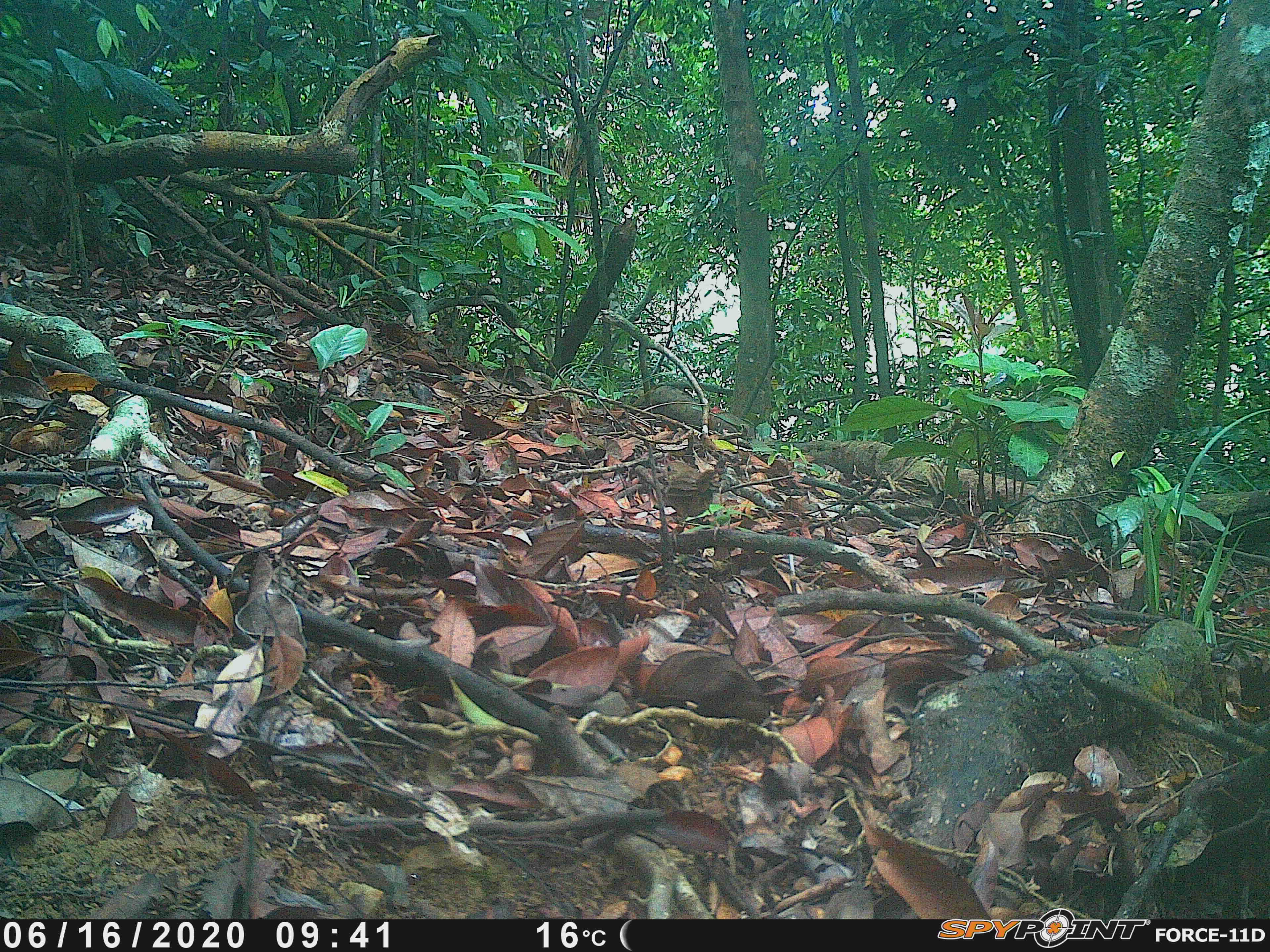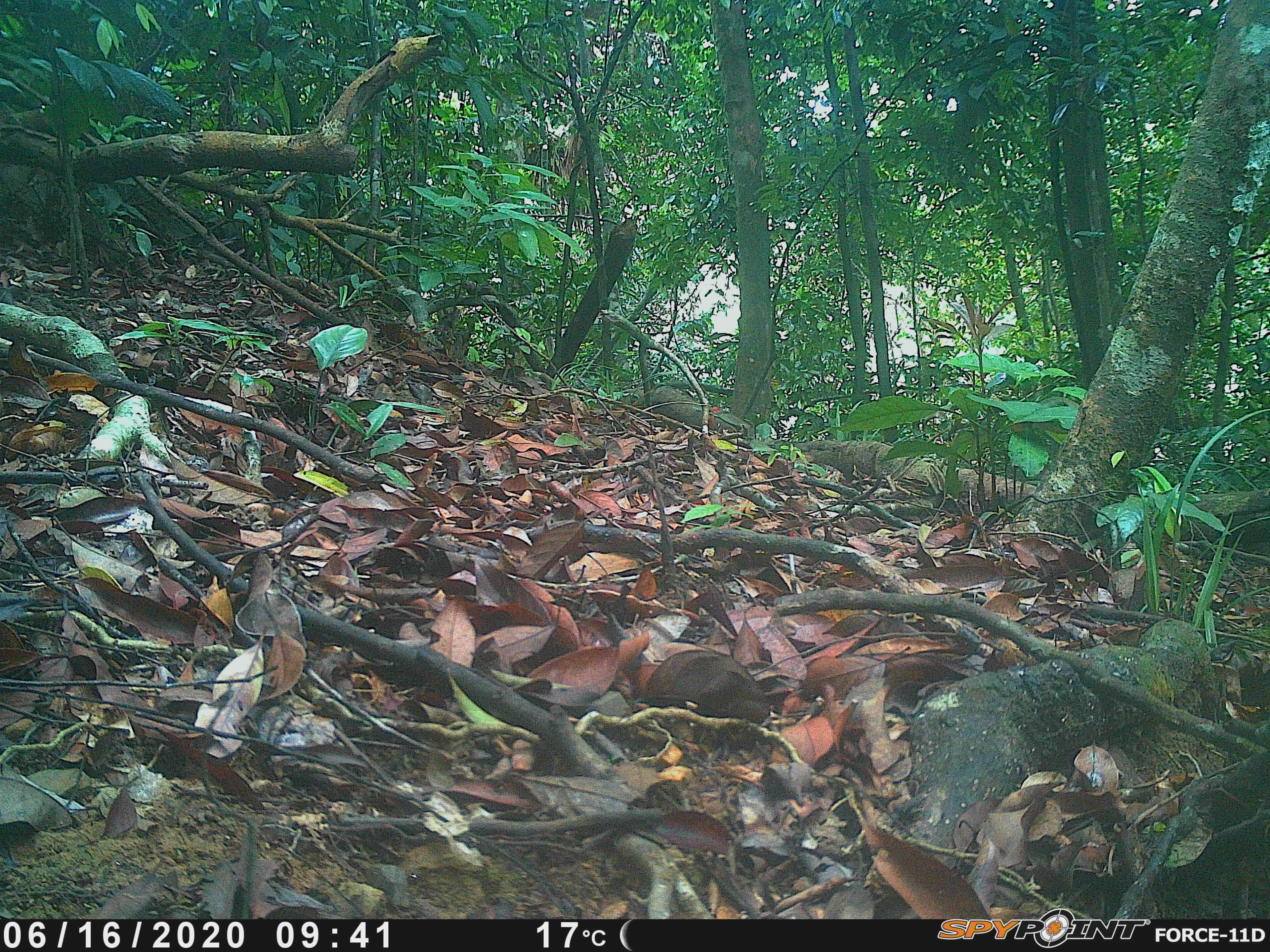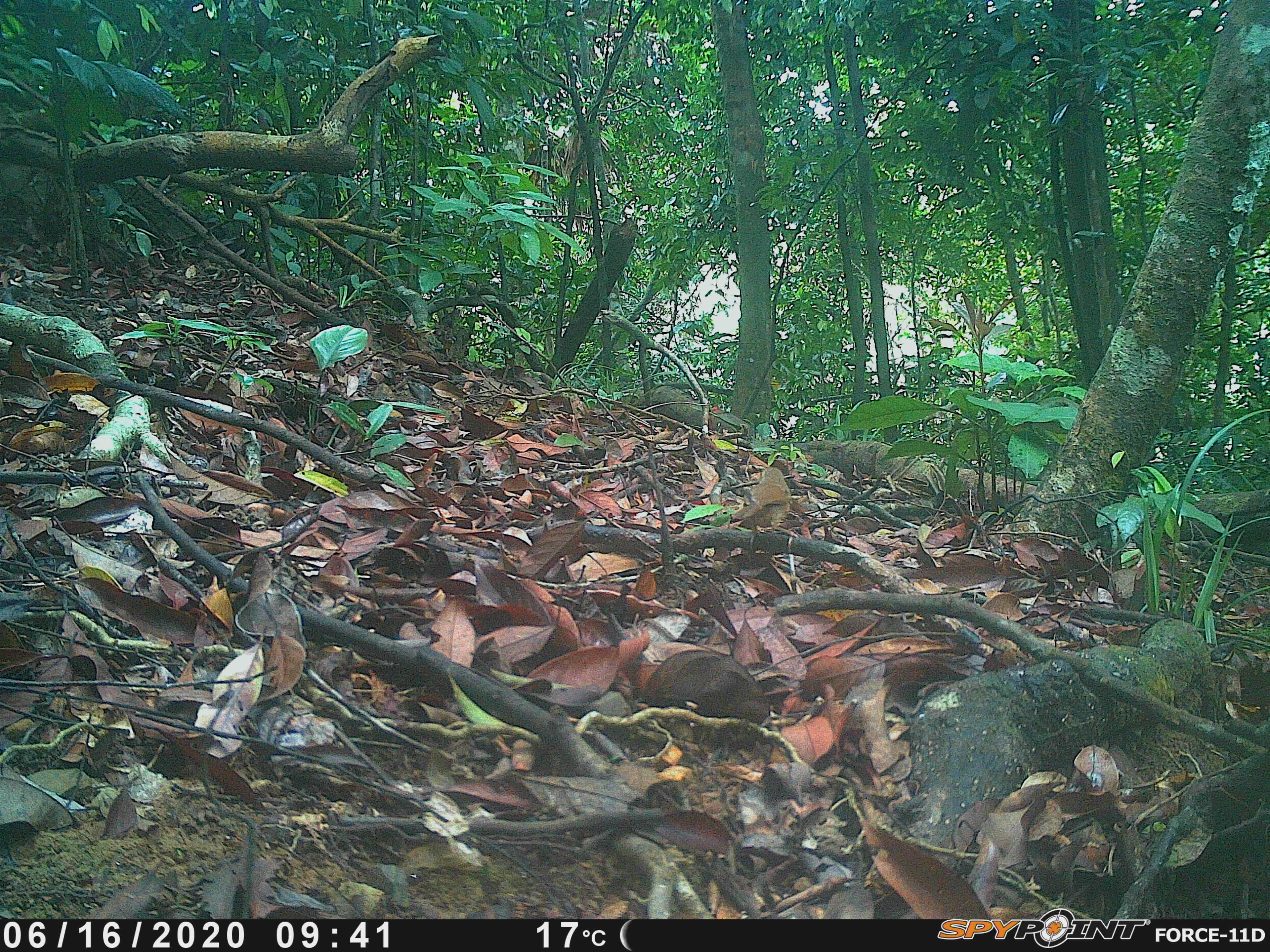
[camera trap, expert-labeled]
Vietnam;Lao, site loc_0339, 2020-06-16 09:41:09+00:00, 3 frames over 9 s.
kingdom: Animalia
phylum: Chordata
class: Aves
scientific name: Aves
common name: bird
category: unidentified bird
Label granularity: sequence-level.